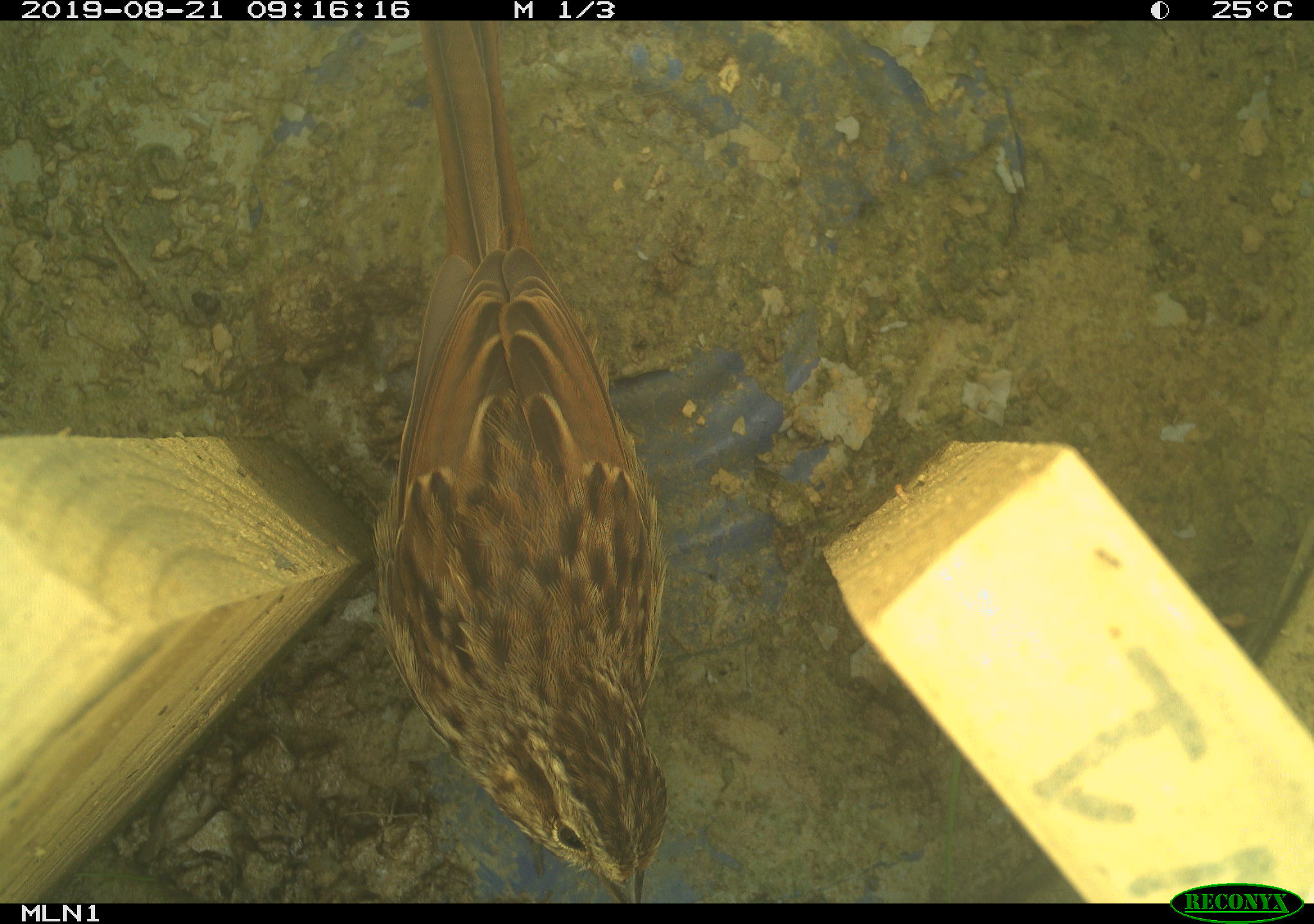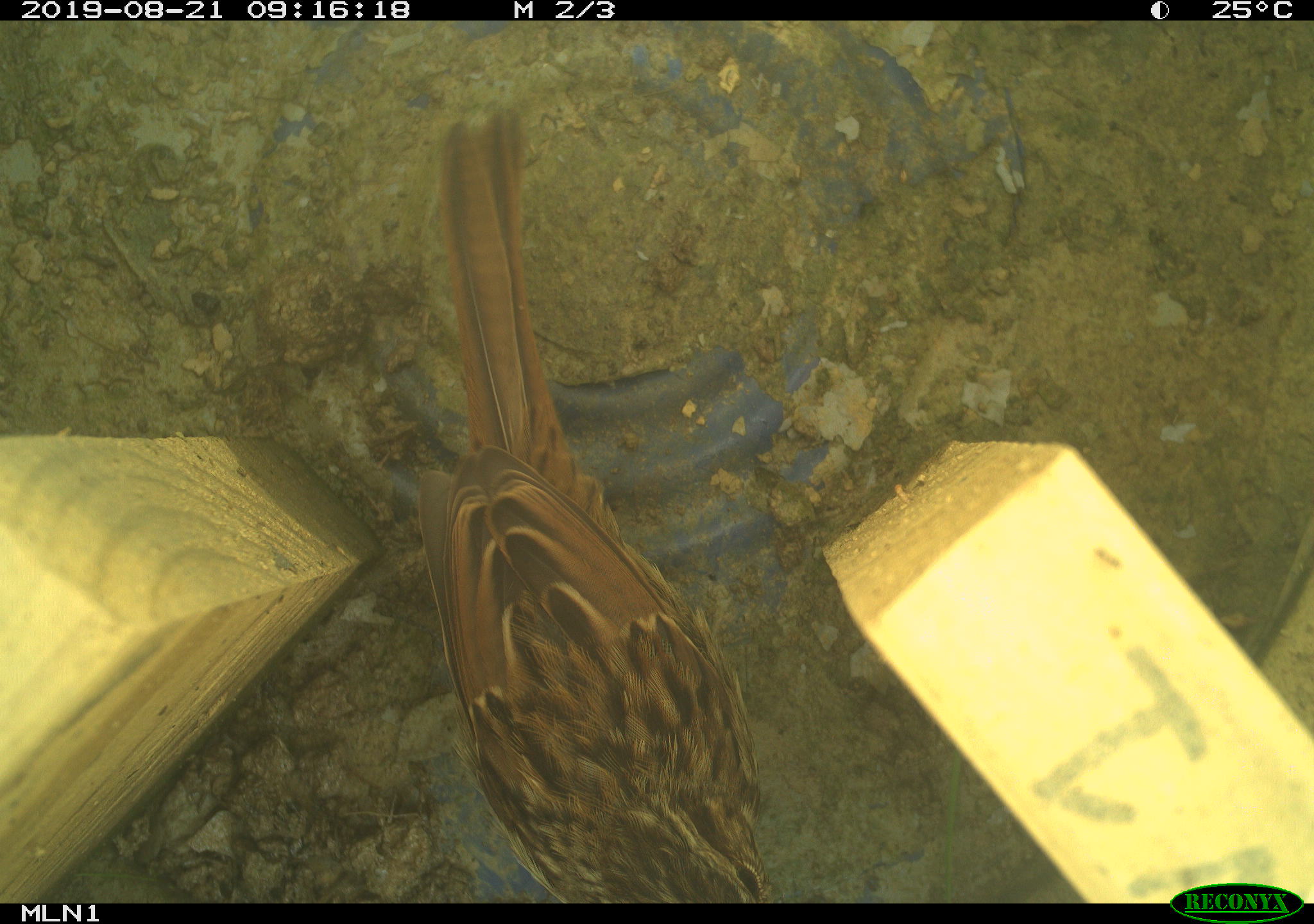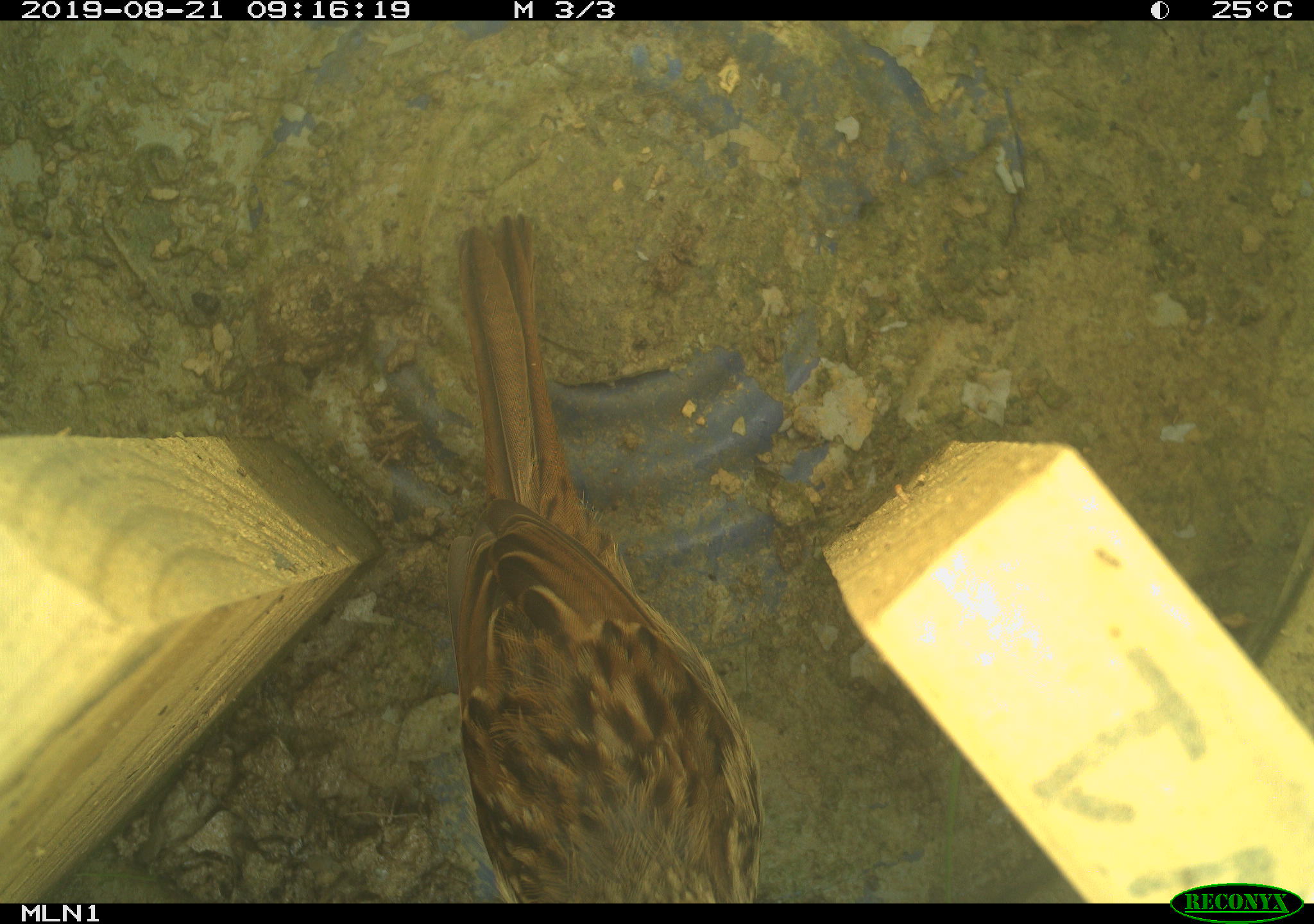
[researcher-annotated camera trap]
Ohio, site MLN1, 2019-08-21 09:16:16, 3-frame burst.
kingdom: Animalia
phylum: Chordata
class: Aves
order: Passeriformes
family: Passerellidae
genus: Melospiza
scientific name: Melospiza melodia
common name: song sparrow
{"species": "song sparrow (Melospiza melodia)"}